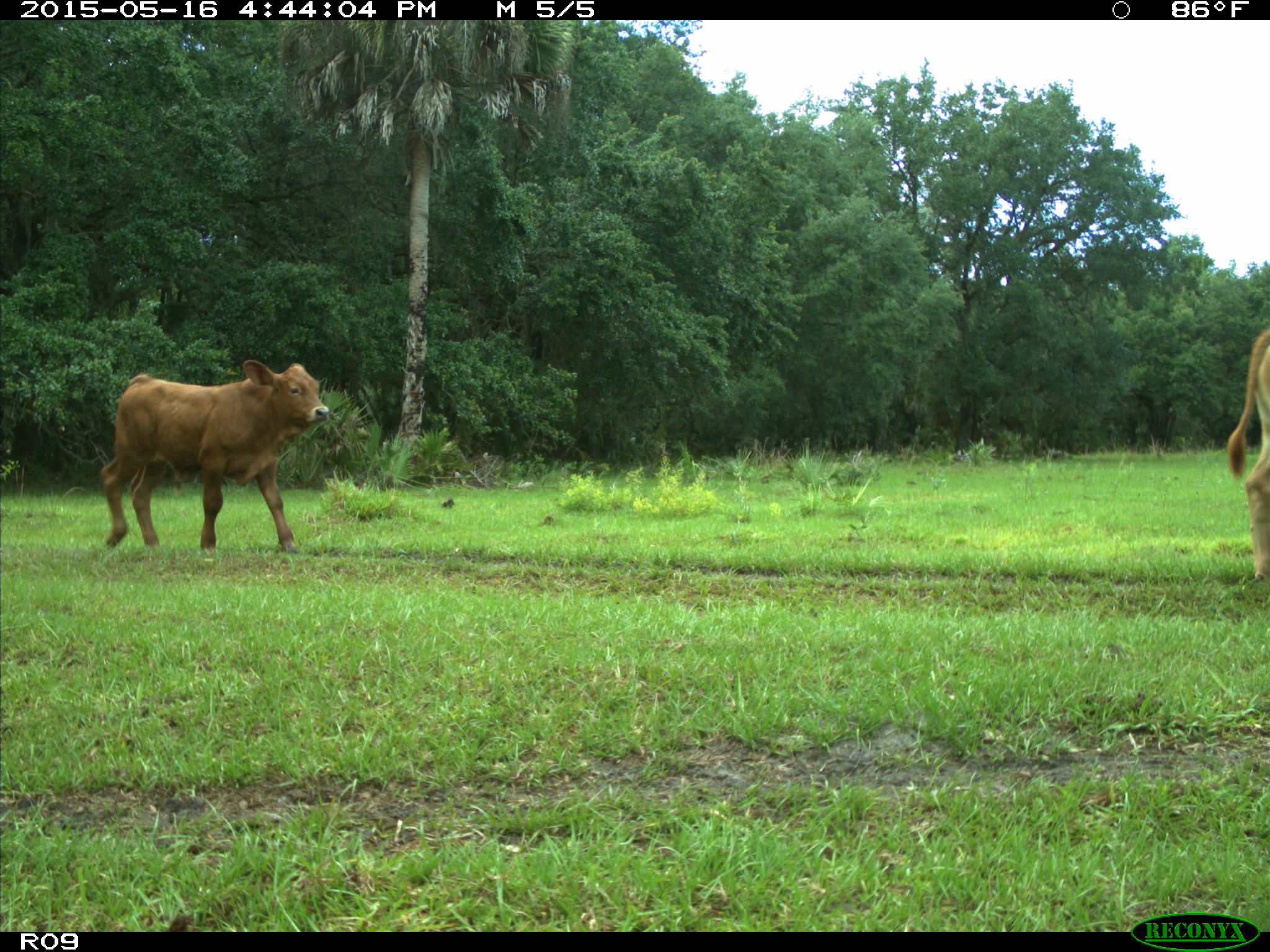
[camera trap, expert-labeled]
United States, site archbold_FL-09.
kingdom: Animalia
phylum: Chordata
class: Mammalia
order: Artiodactyla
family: Bovidae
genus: Bos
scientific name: Bos taurus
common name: domestic cow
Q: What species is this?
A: Bos taurus (domestic cow).